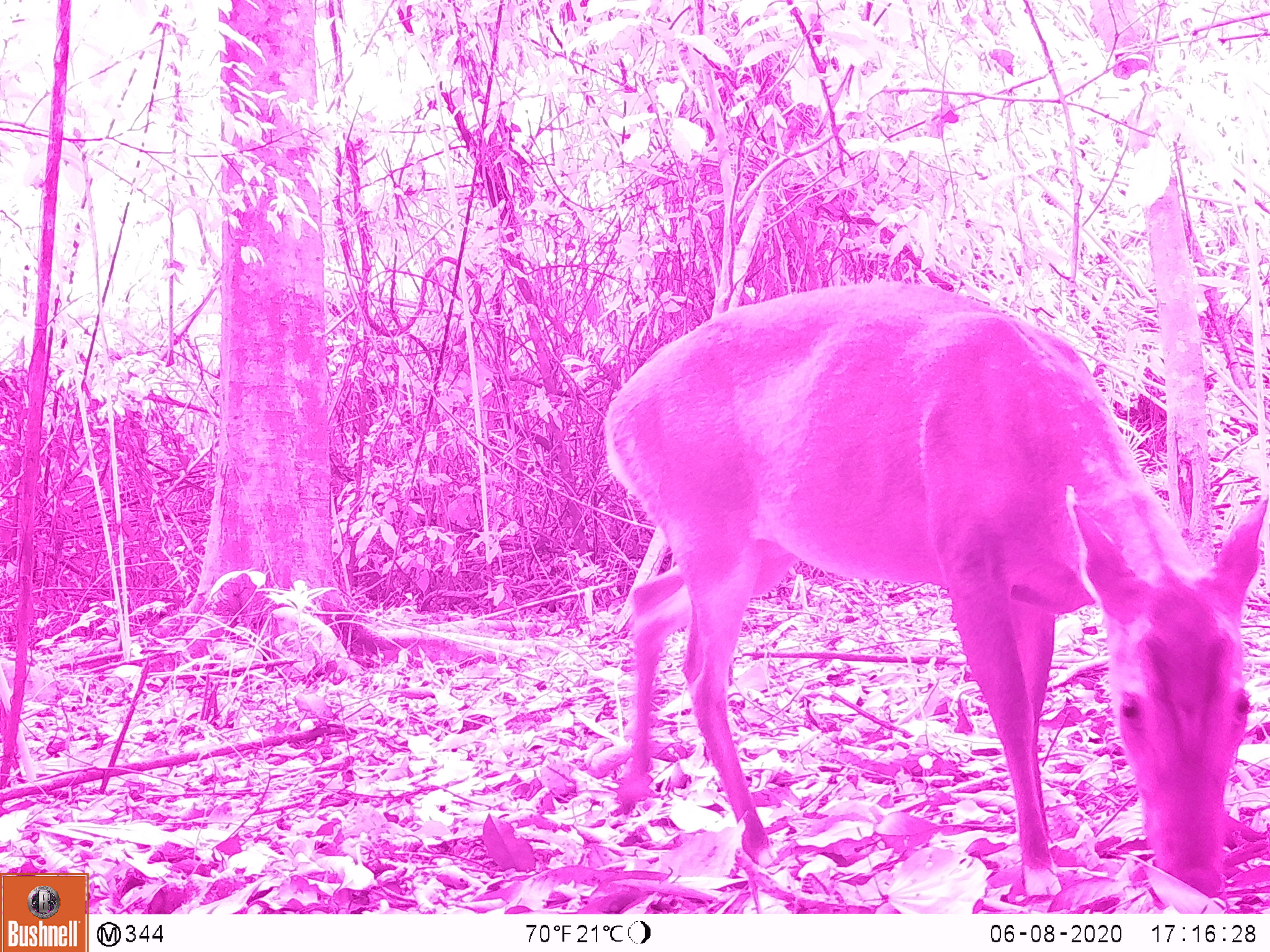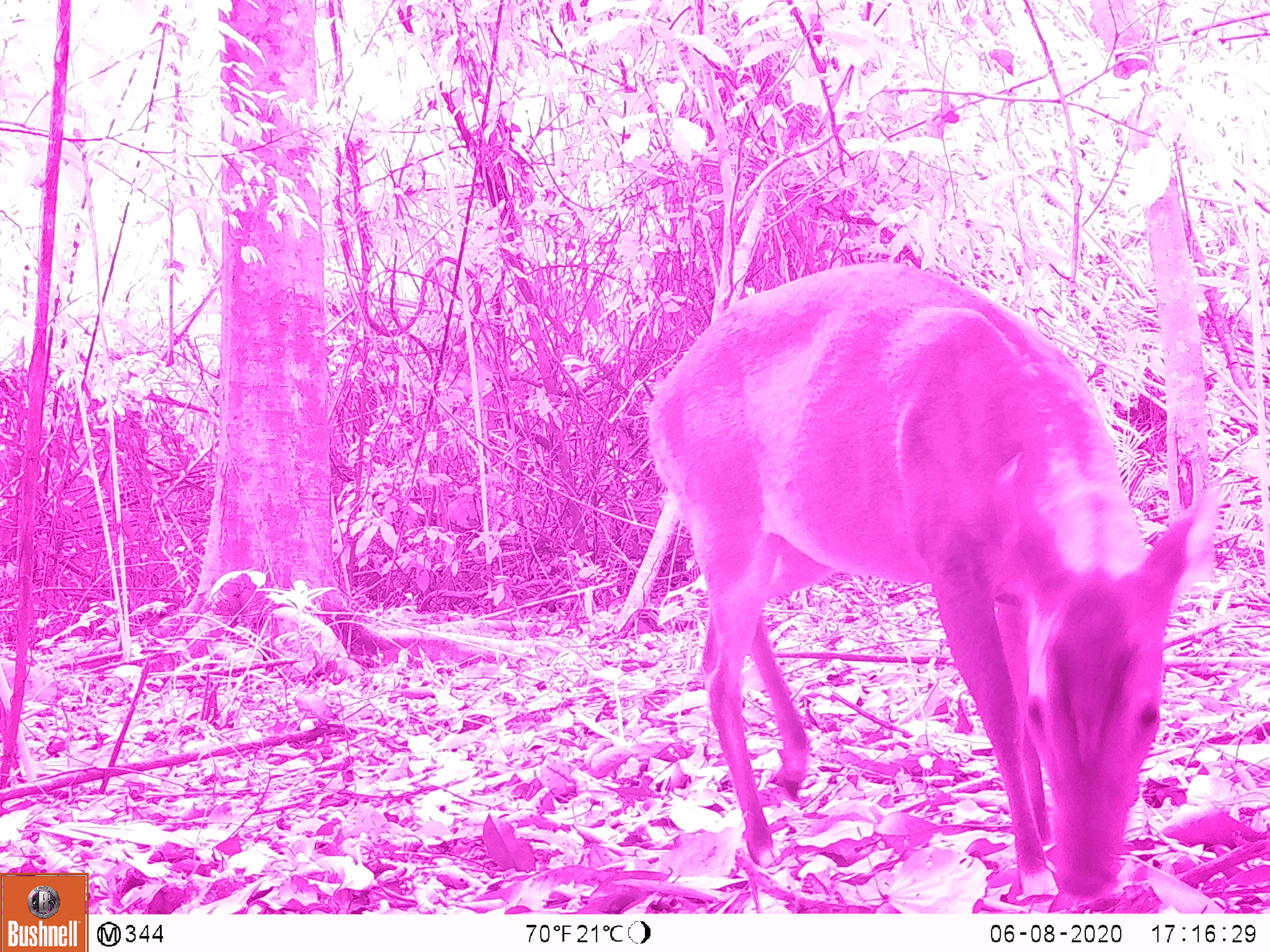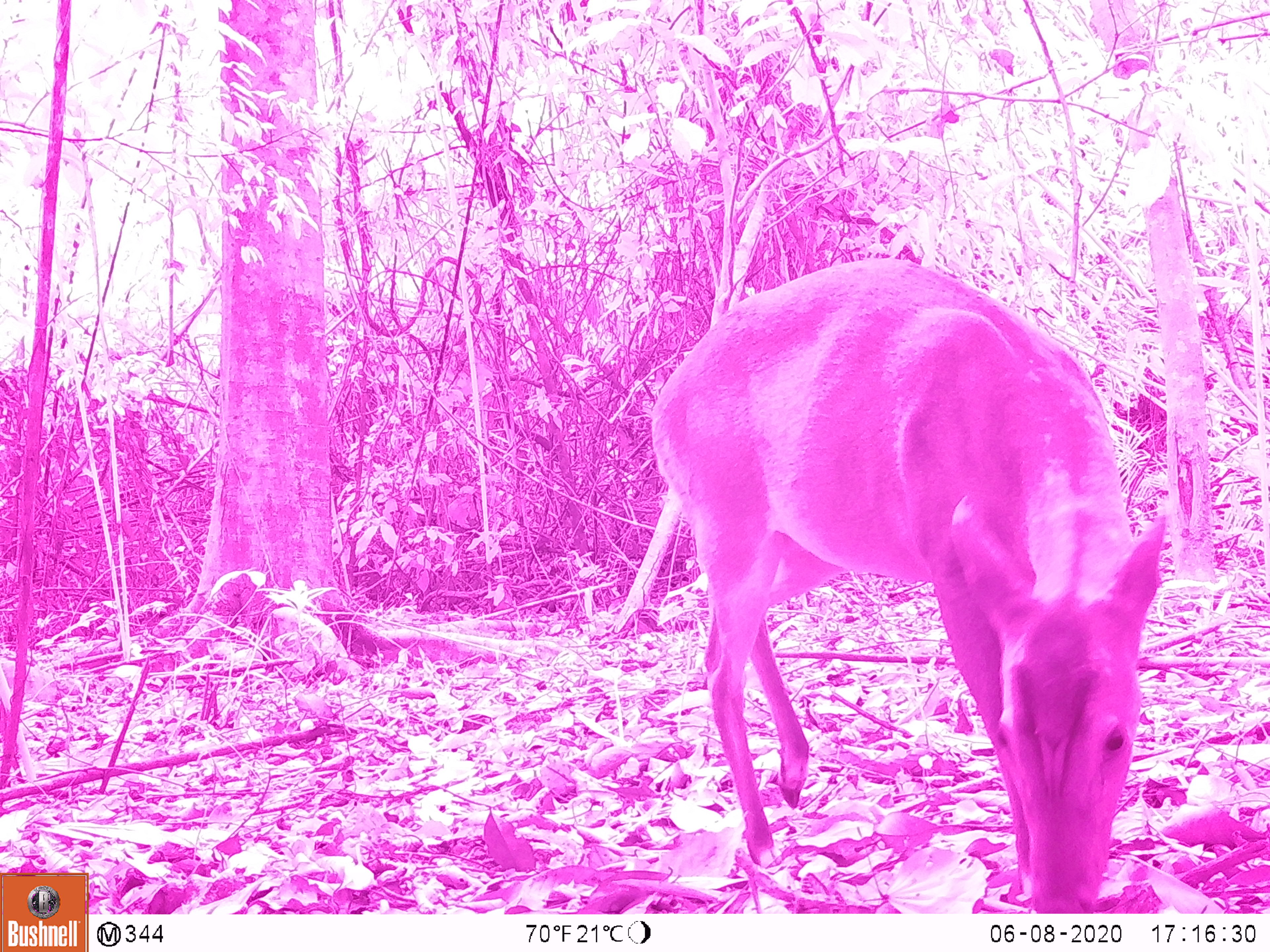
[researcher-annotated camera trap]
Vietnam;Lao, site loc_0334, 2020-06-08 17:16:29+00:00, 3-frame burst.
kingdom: Animalia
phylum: Chordata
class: Mammalia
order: Artiodactyla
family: Cervidae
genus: Muntiacus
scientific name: Muntiacus vuquangensis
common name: large-antlered muntjac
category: large antlered muntjac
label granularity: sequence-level